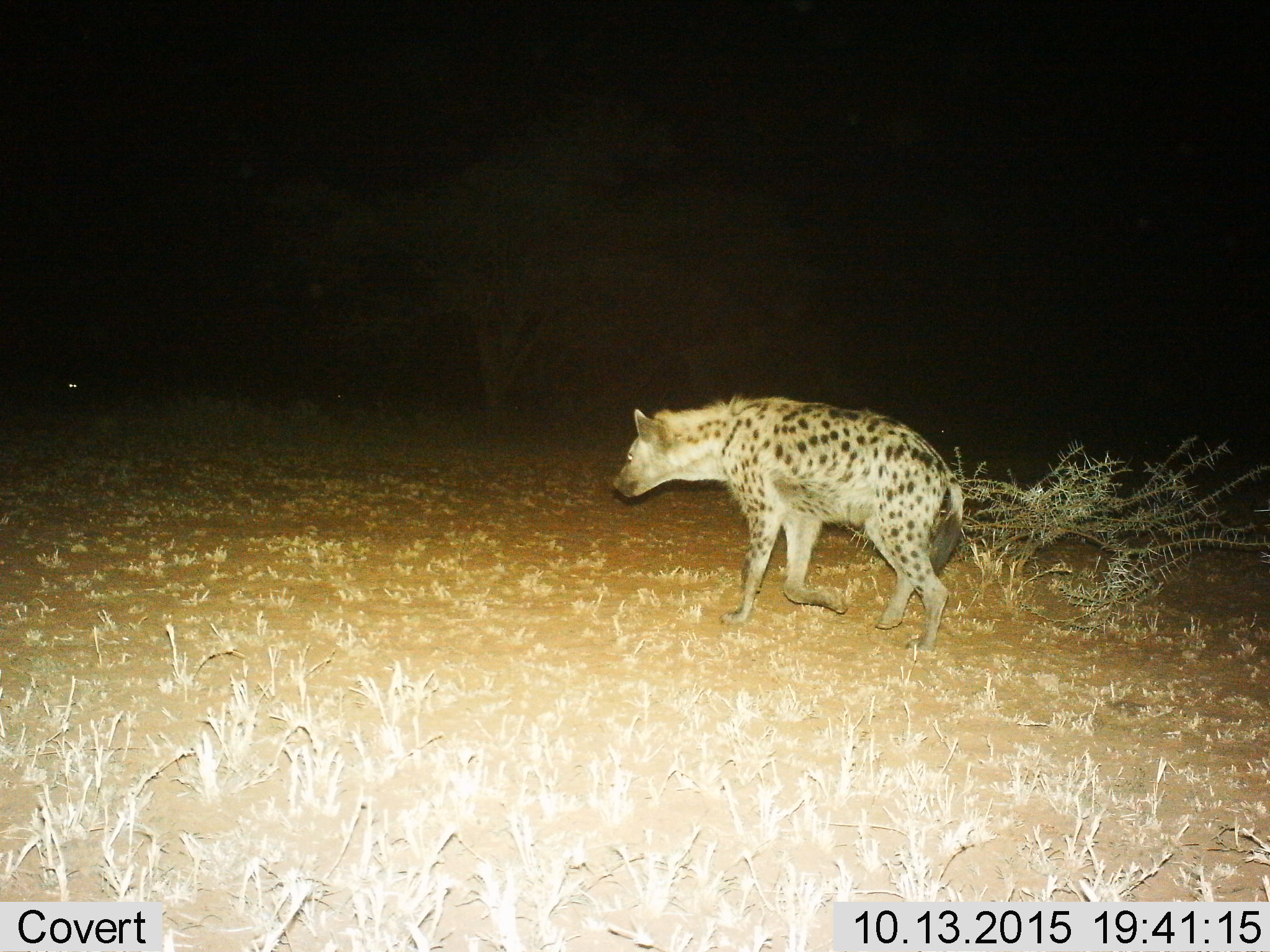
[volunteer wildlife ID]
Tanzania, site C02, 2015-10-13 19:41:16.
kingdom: Animalia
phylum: Chordata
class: Mammalia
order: Carnivora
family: Hyaenidae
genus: Crocuta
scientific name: Crocuta crocuta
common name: spotted hyena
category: hyenaspotted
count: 1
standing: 11%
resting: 0%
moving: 100%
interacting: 0%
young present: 0%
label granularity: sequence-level